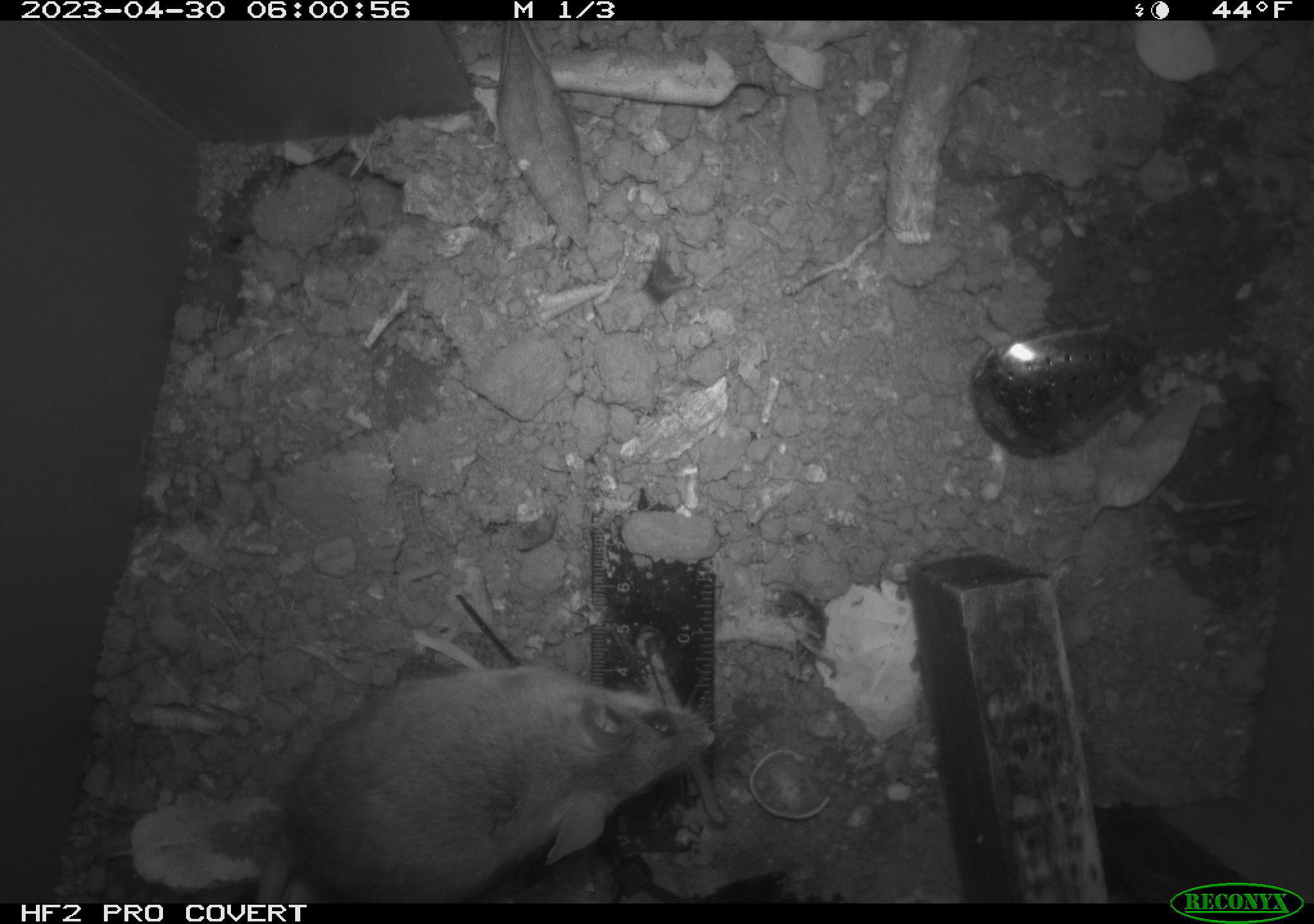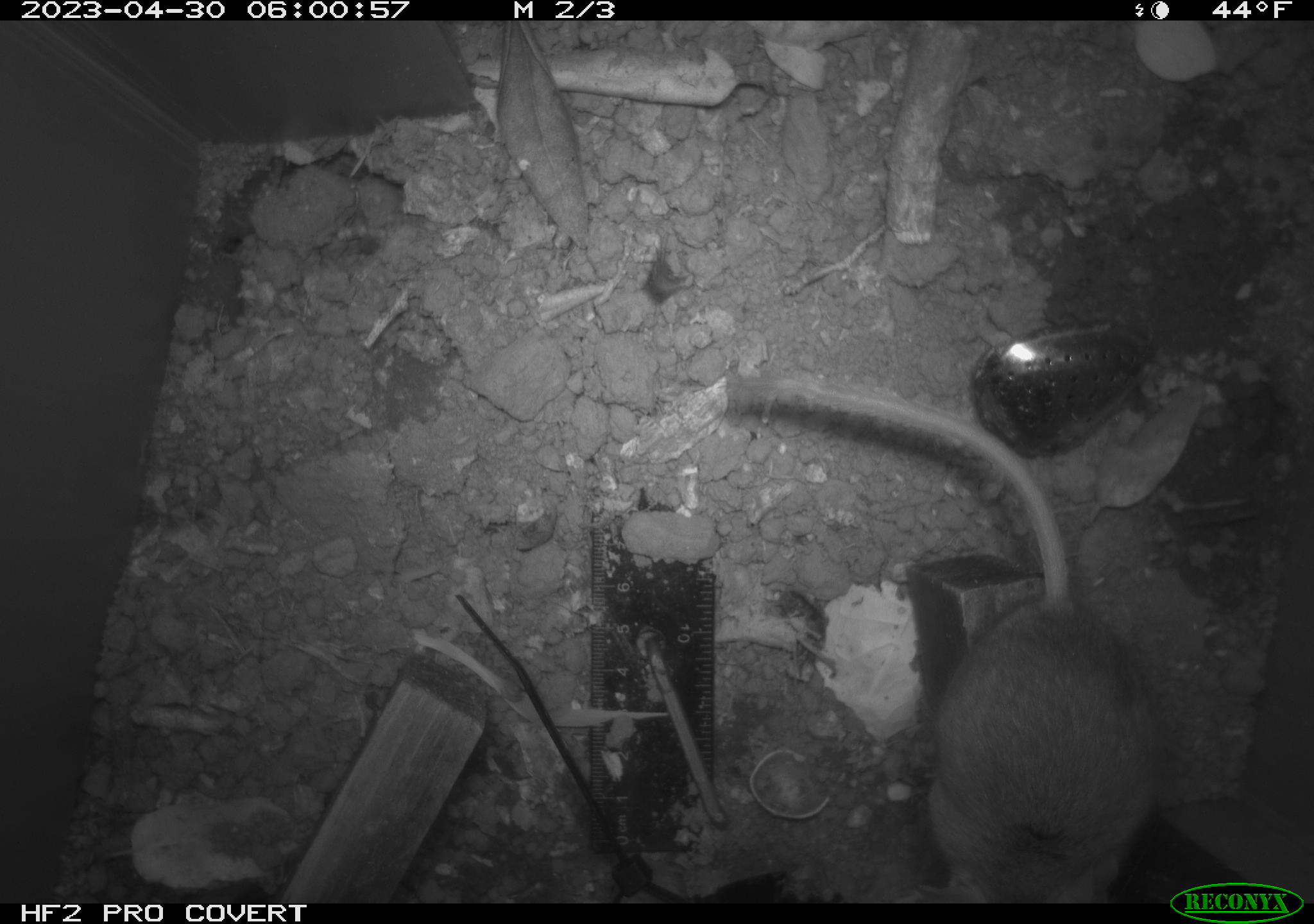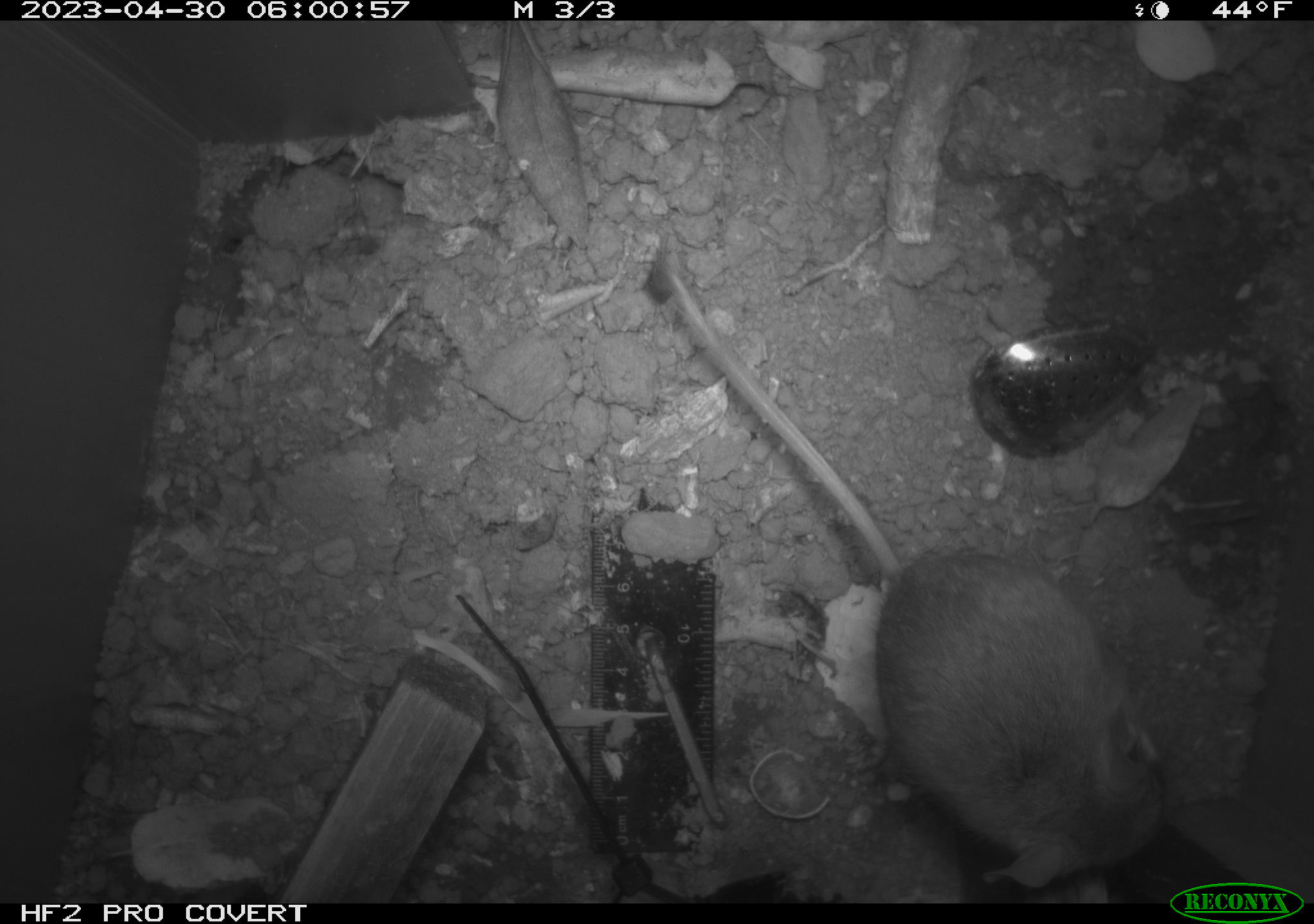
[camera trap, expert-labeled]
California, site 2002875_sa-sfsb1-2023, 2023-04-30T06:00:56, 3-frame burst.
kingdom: Animalia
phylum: Chordata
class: Mammalia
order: Rodentia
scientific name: Rodentia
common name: mouse species